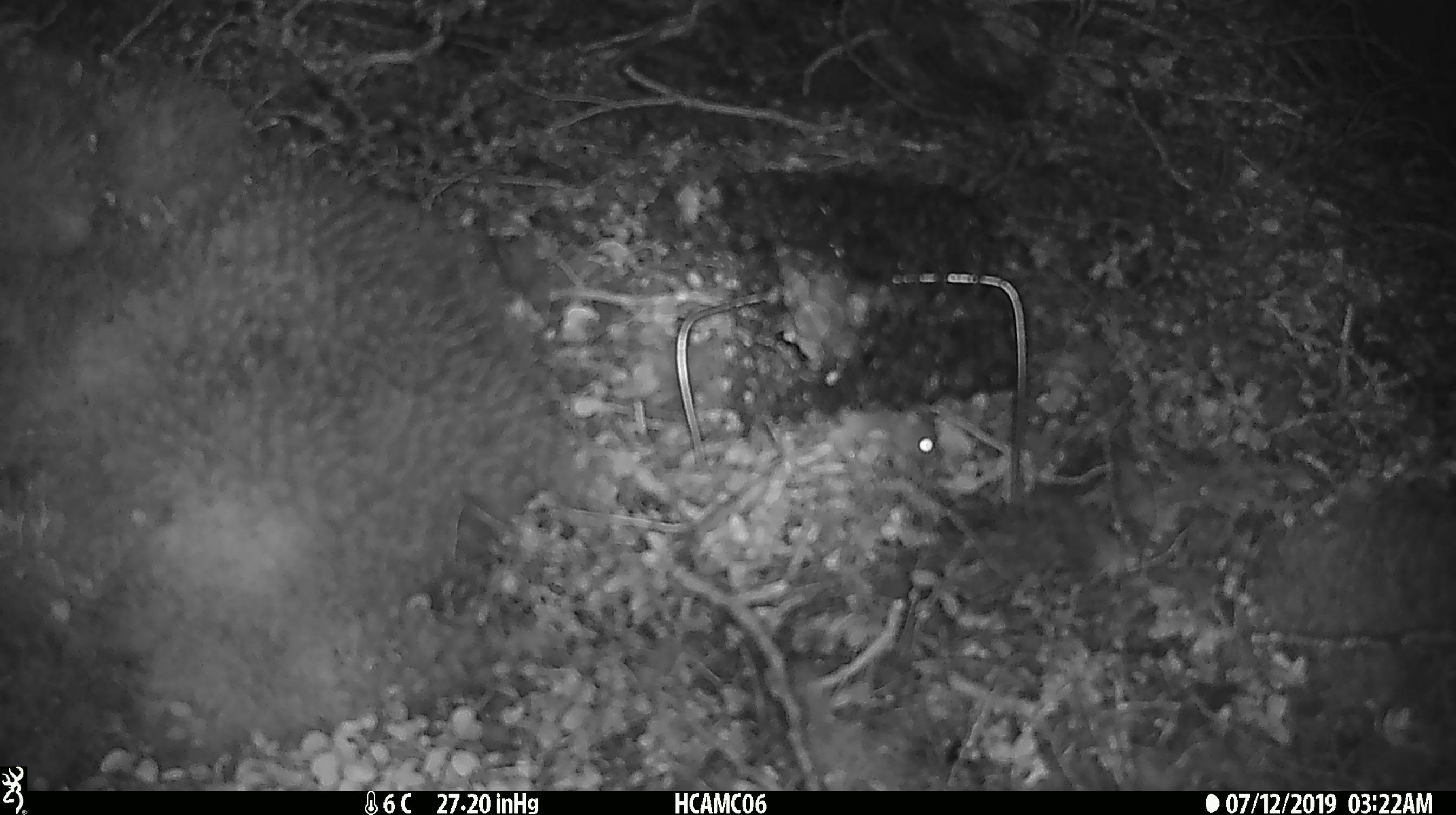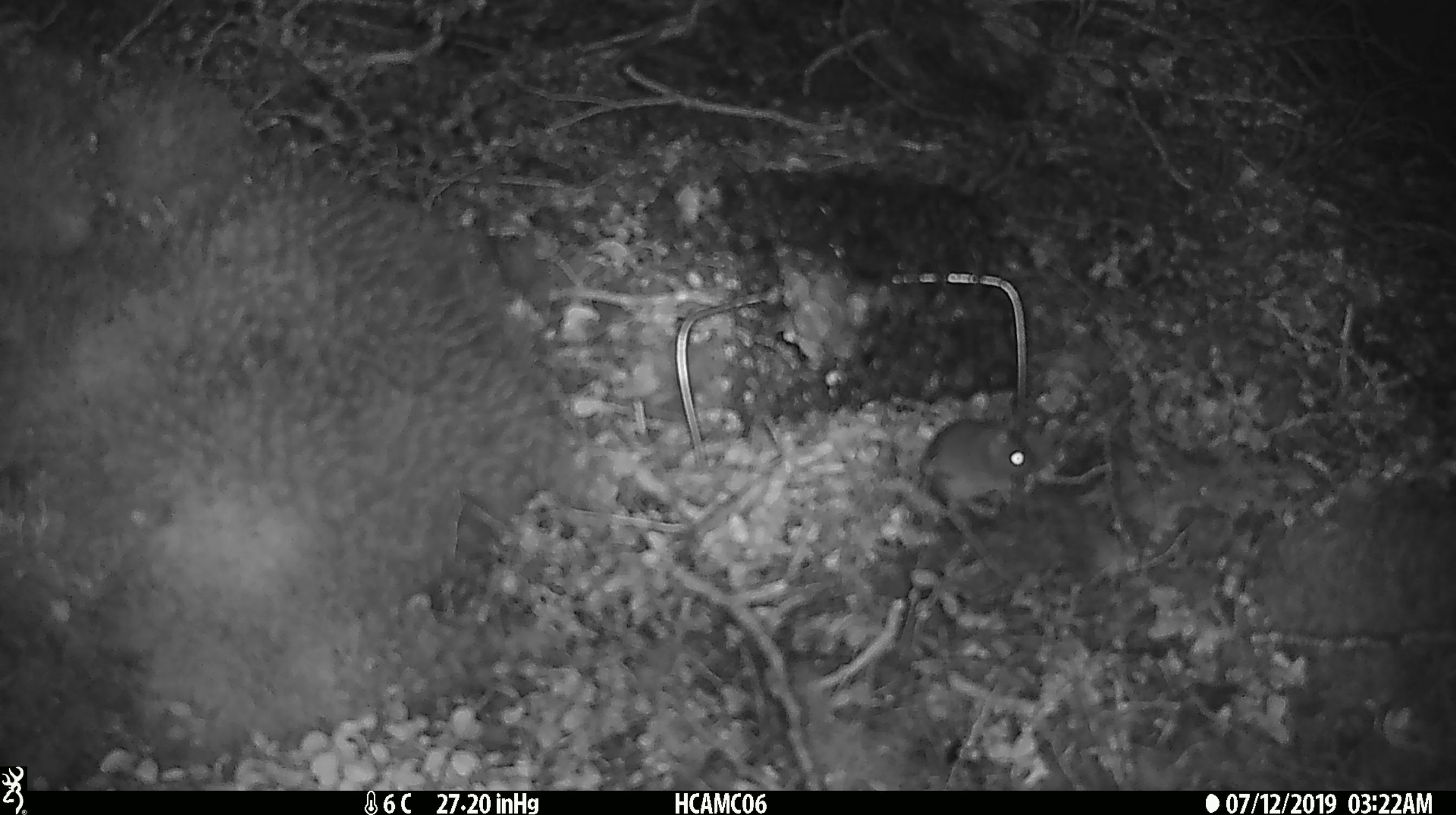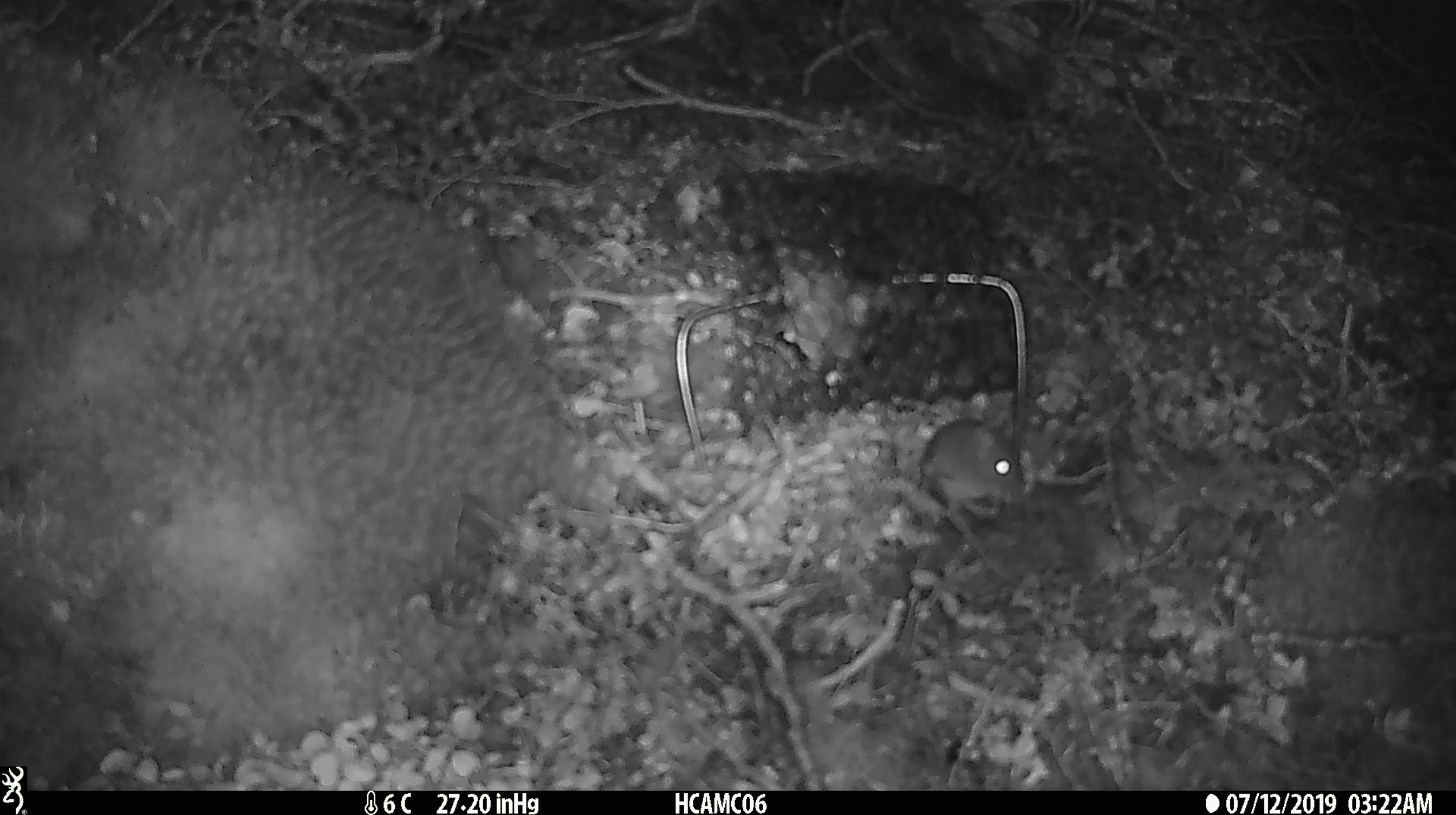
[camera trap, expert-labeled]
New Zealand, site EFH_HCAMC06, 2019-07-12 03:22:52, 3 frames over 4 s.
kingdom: Animalia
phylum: Chordata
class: Mammalia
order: Rodentia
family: Muridae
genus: Mus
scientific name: Mus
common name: mouse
Mouse (Mus).